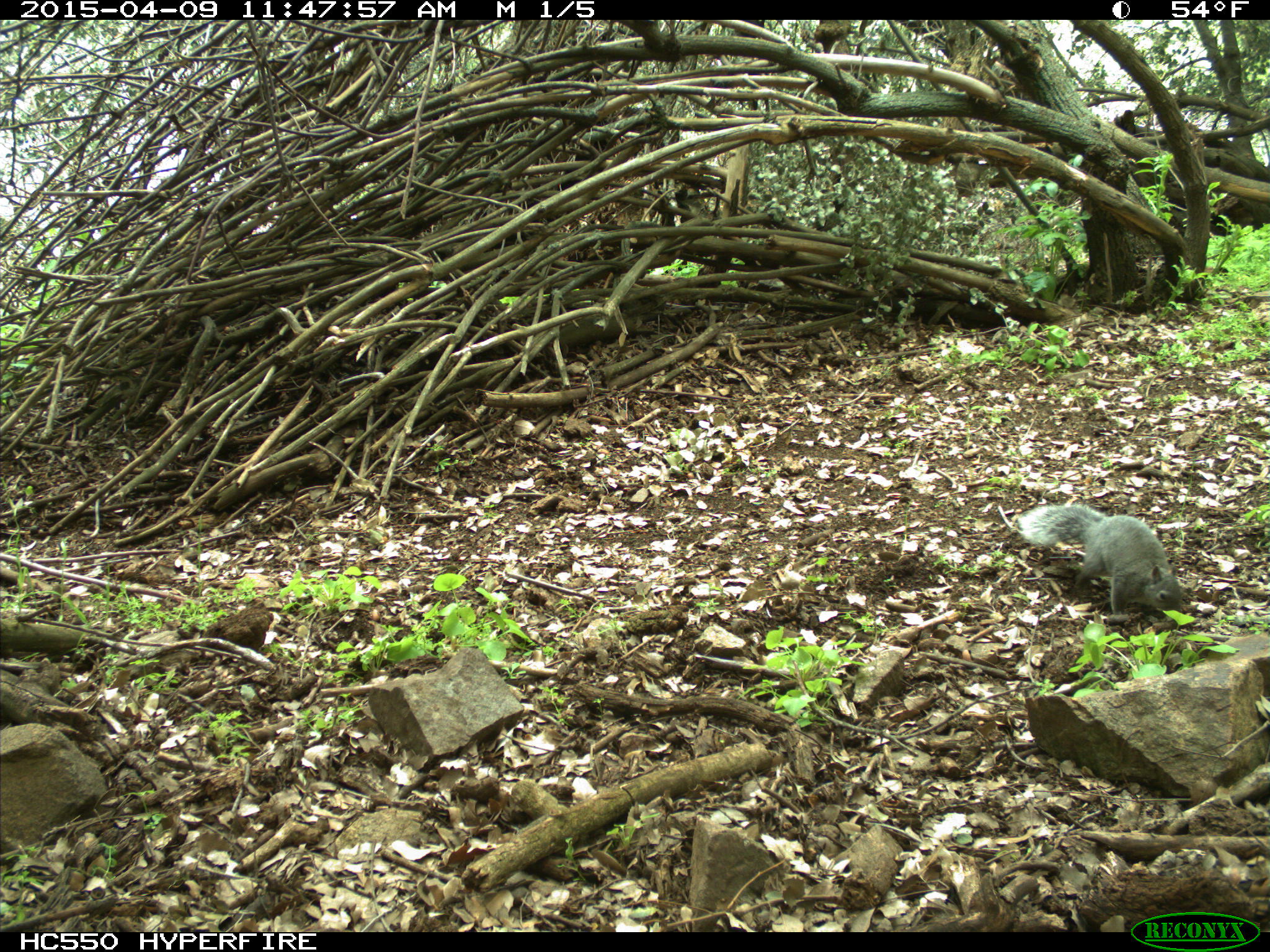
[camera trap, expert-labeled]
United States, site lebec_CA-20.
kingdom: Animalia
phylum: Chordata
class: Mammalia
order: Rodentia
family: Sciuridae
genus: Sciurus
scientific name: Sciurus carolinensis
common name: eastern gray squirrel